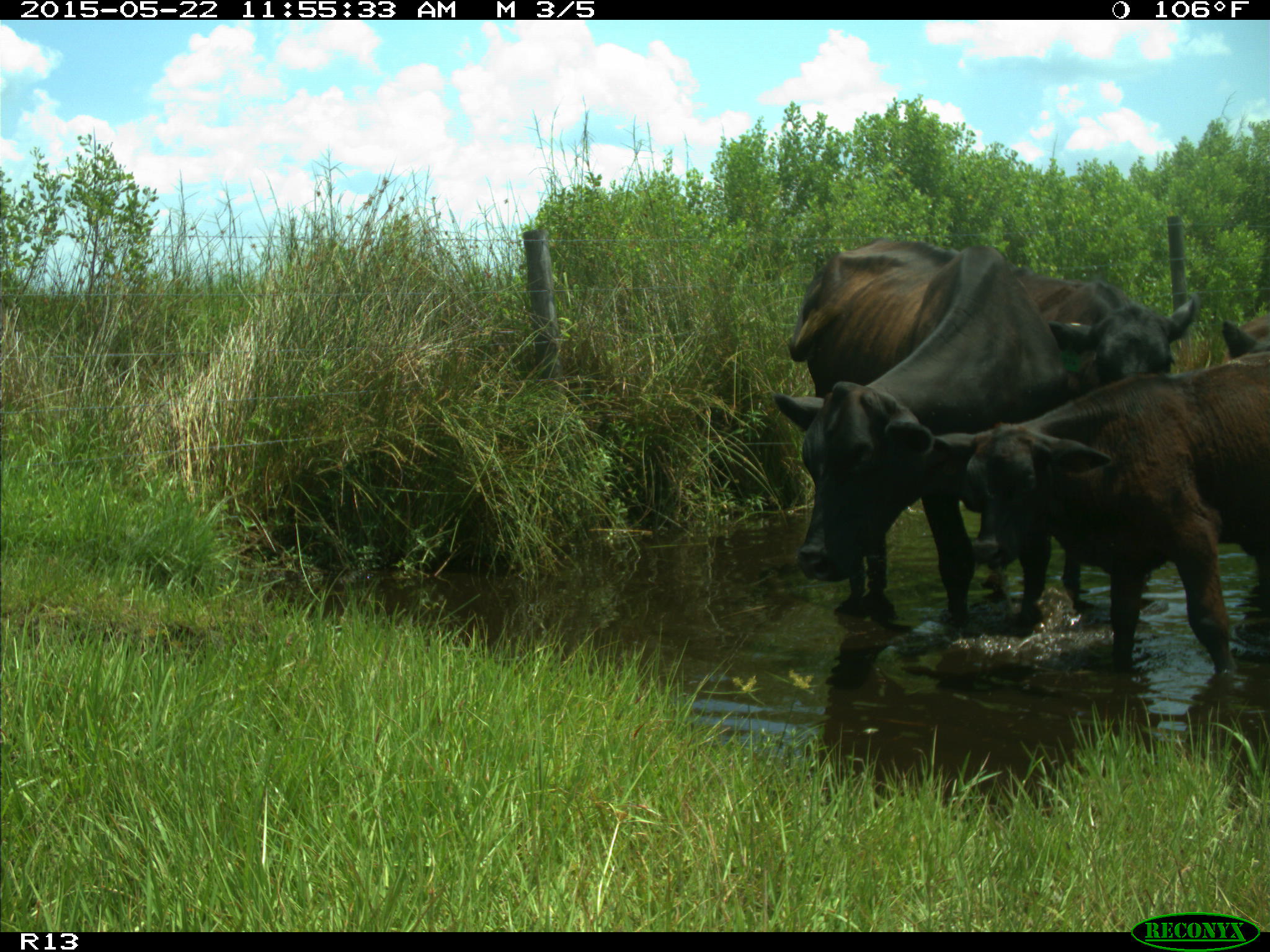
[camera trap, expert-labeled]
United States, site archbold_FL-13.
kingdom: Animalia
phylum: Chordata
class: Mammalia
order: Artiodactyla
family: Bovidae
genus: Bos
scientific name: Bos taurus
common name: domestic cow